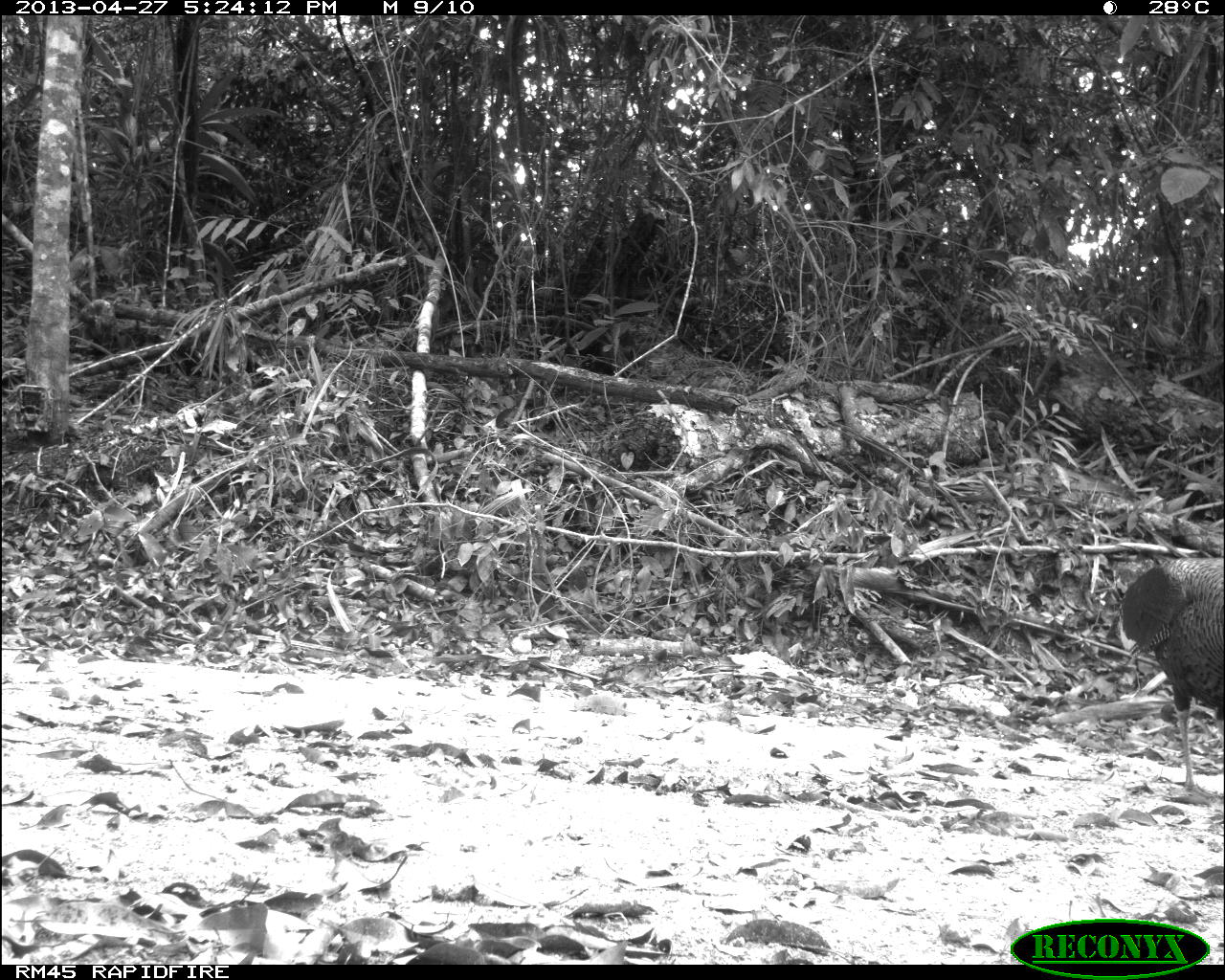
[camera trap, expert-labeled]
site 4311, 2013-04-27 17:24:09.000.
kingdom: Animalia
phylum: Chordata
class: Aves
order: Galliformes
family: Phasianidae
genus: Meleagris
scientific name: Meleagris ocellata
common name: ocellated turkey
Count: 1.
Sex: male.